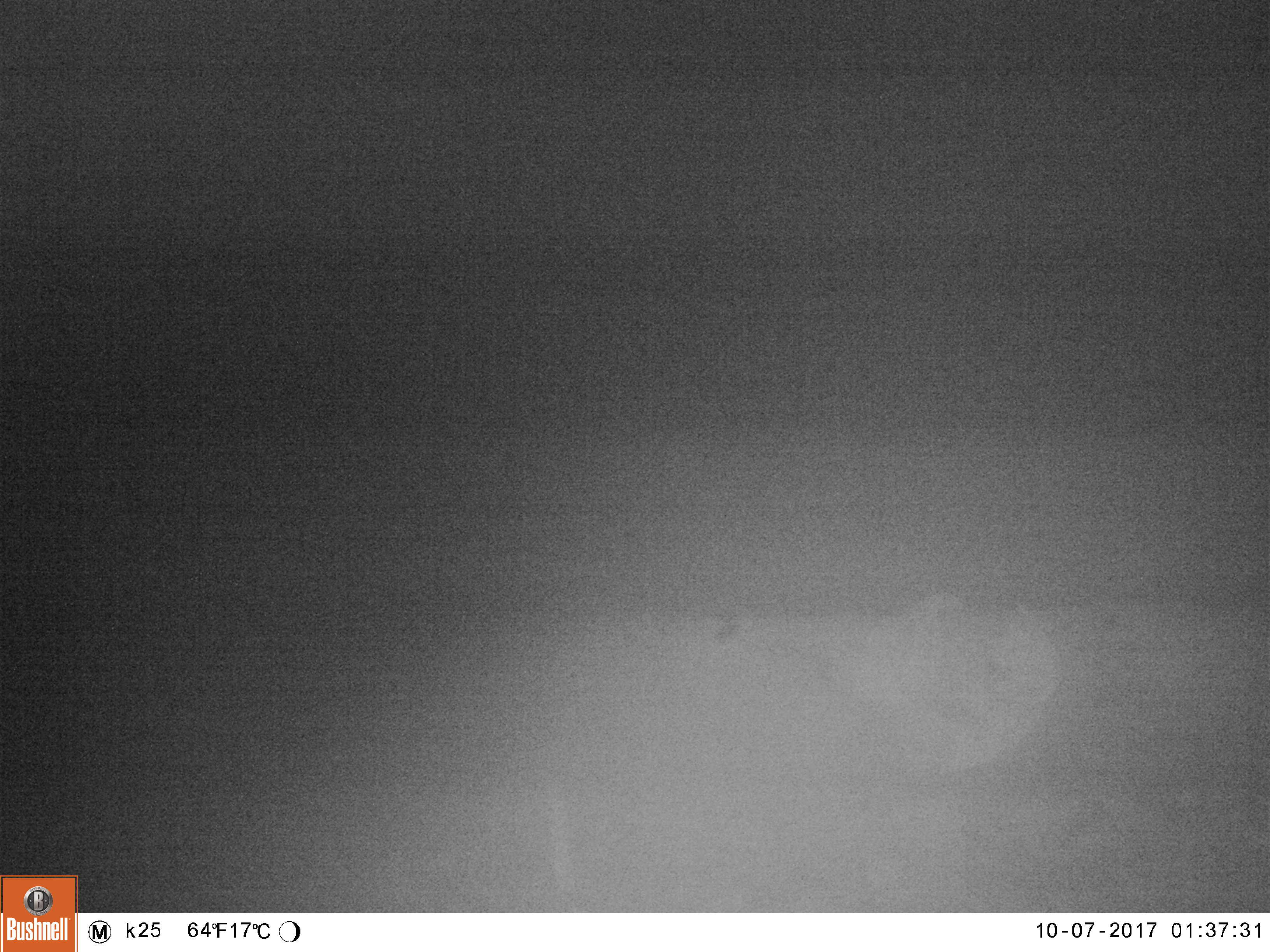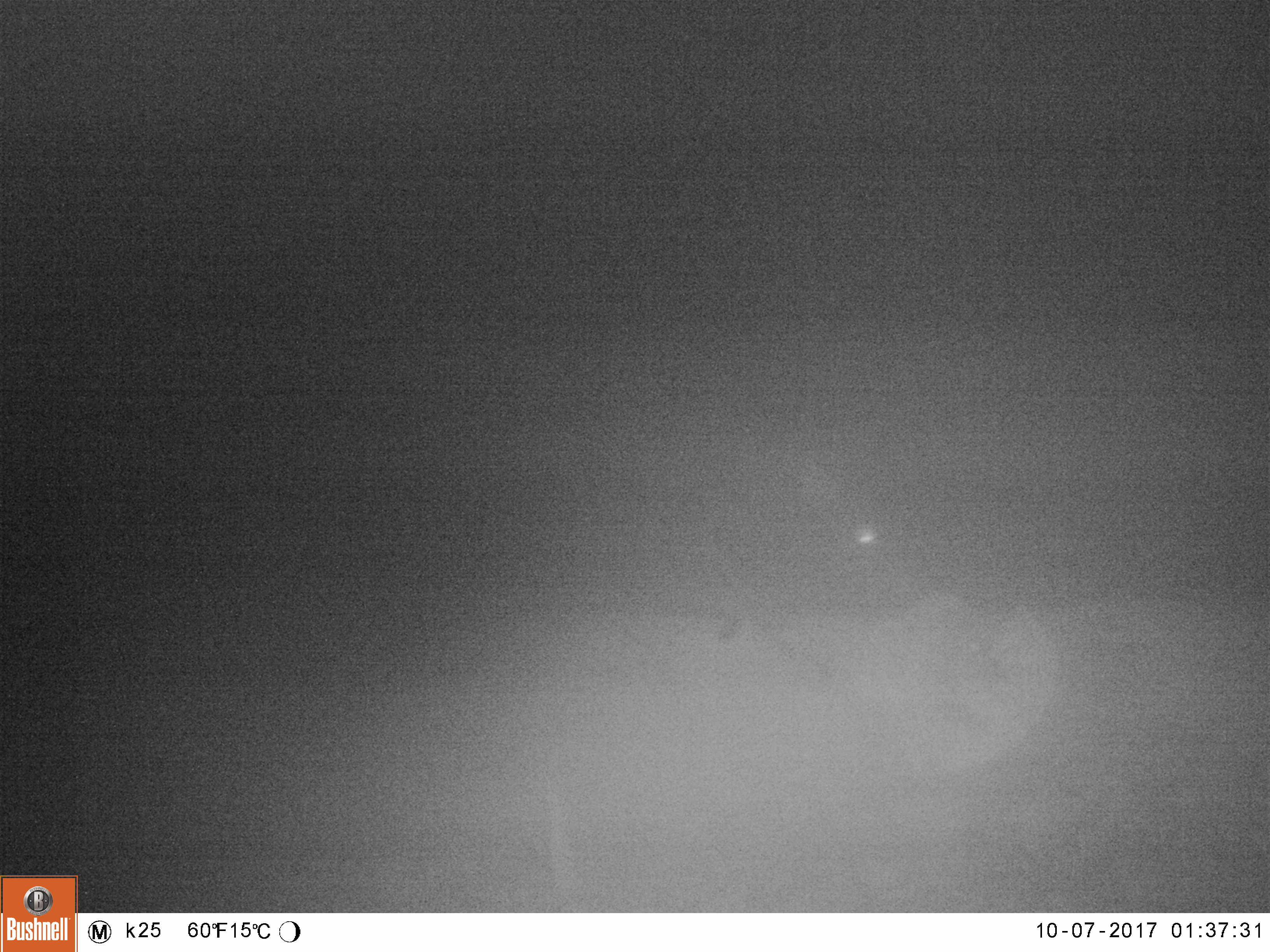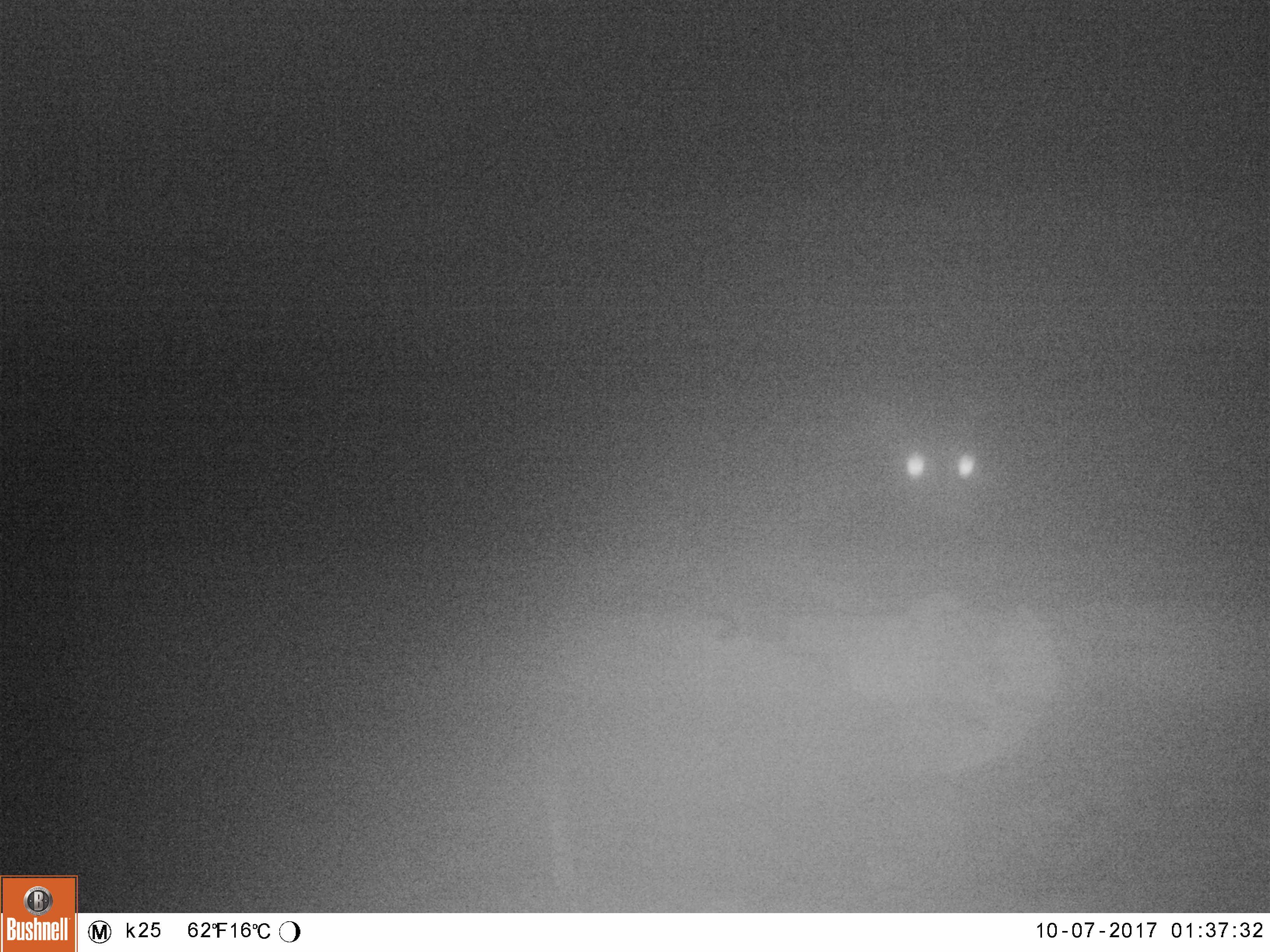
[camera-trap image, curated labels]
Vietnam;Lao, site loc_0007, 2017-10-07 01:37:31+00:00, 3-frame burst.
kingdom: Animalia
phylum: Chordata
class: Mammalia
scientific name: Mammalia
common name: mammal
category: unidentified small mammal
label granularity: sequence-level